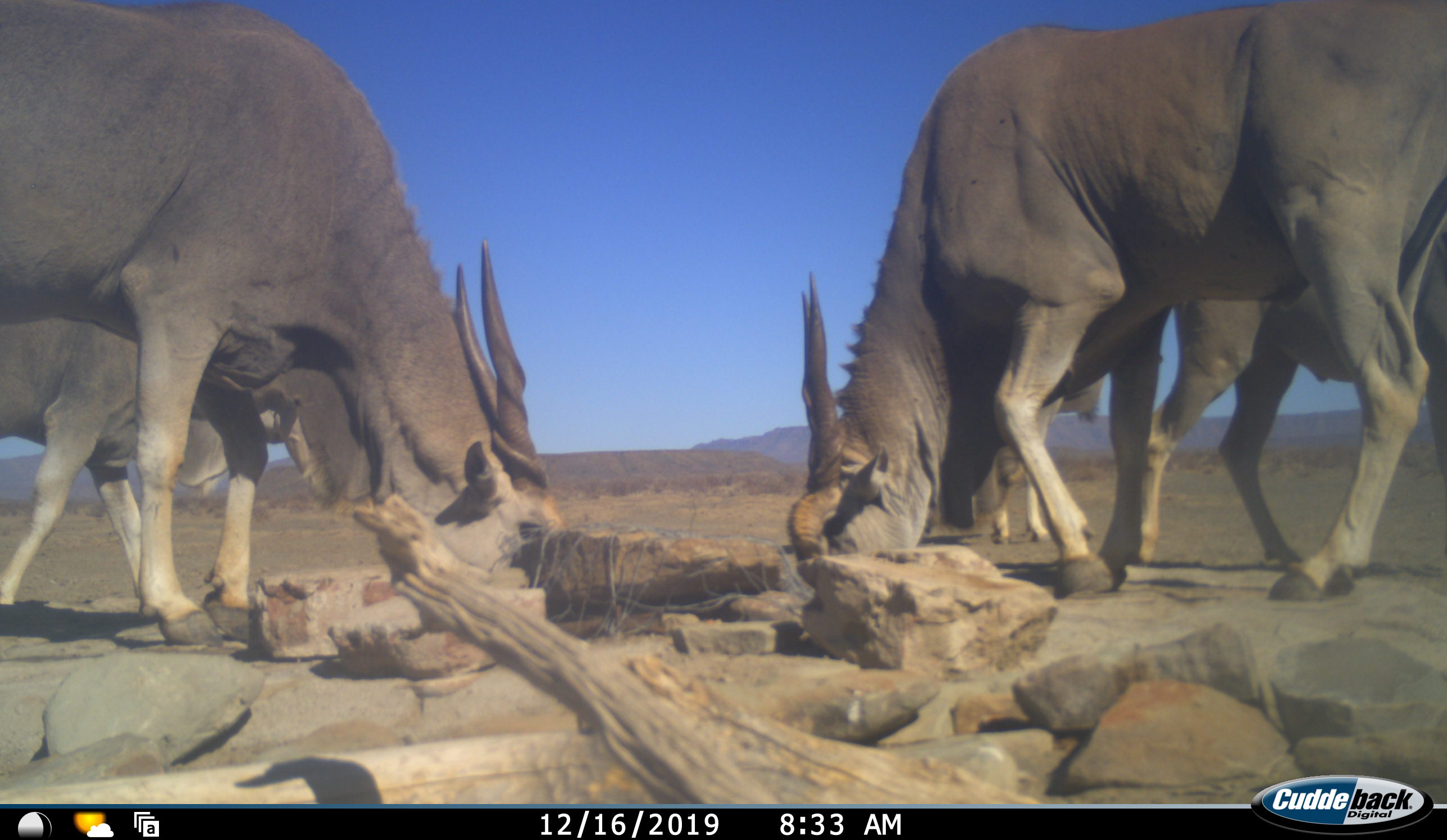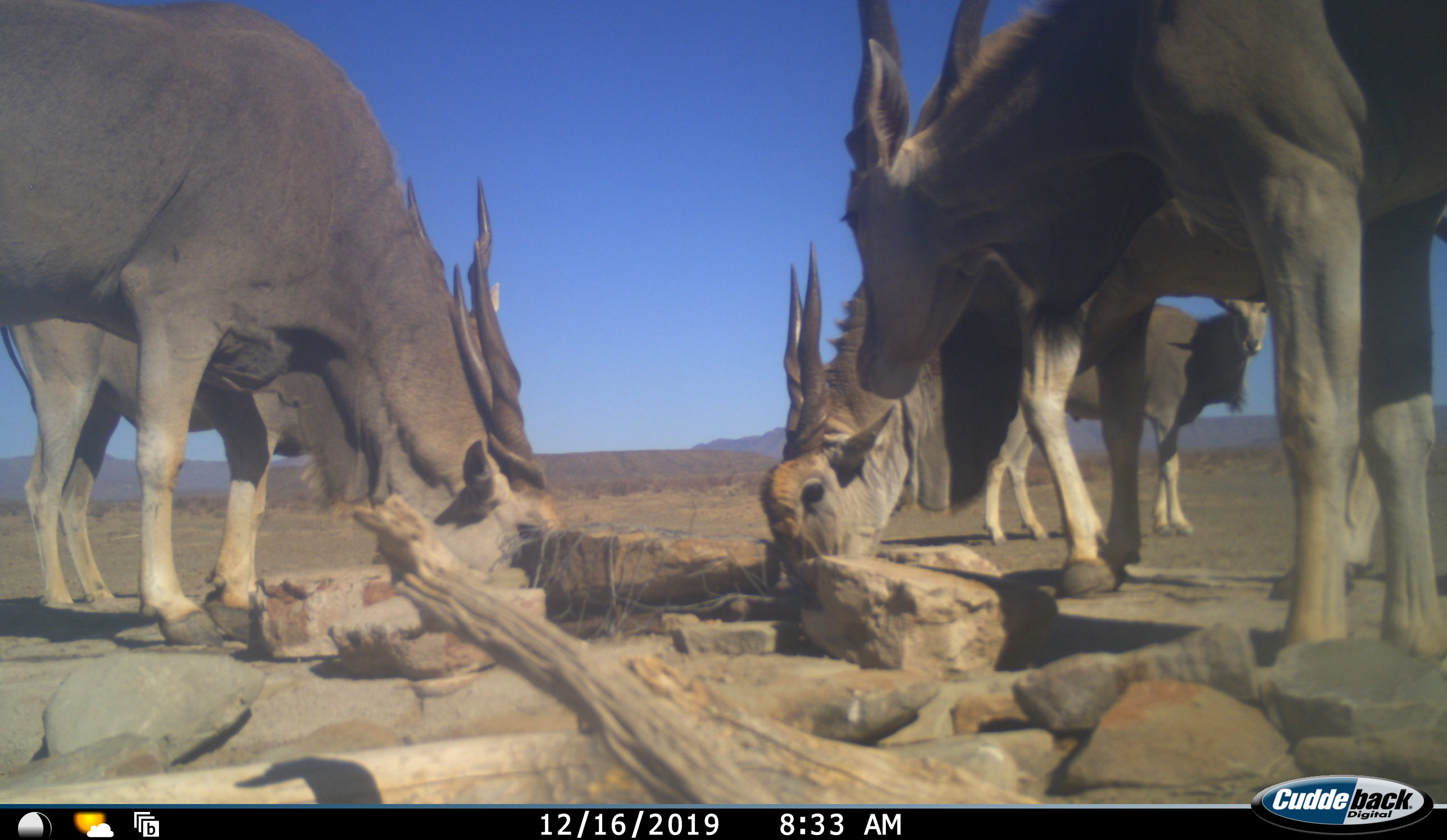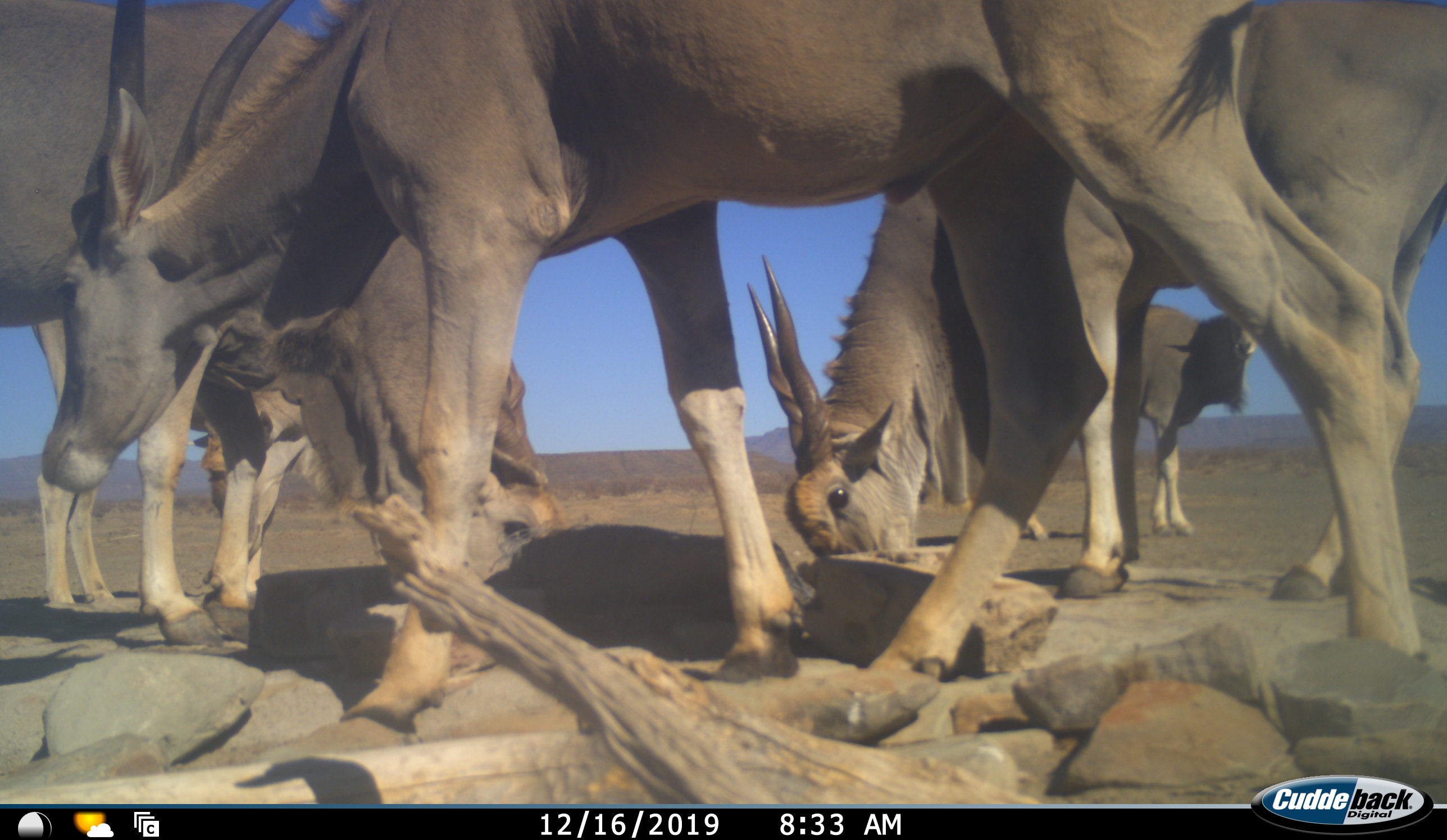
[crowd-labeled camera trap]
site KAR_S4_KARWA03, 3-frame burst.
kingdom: Animalia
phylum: Chordata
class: Mammalia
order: Artiodactyla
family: Bovidae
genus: Tragelaphus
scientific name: Tragelaphus oryx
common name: eland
Eland (Tragelaphus oryx), count 5. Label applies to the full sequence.